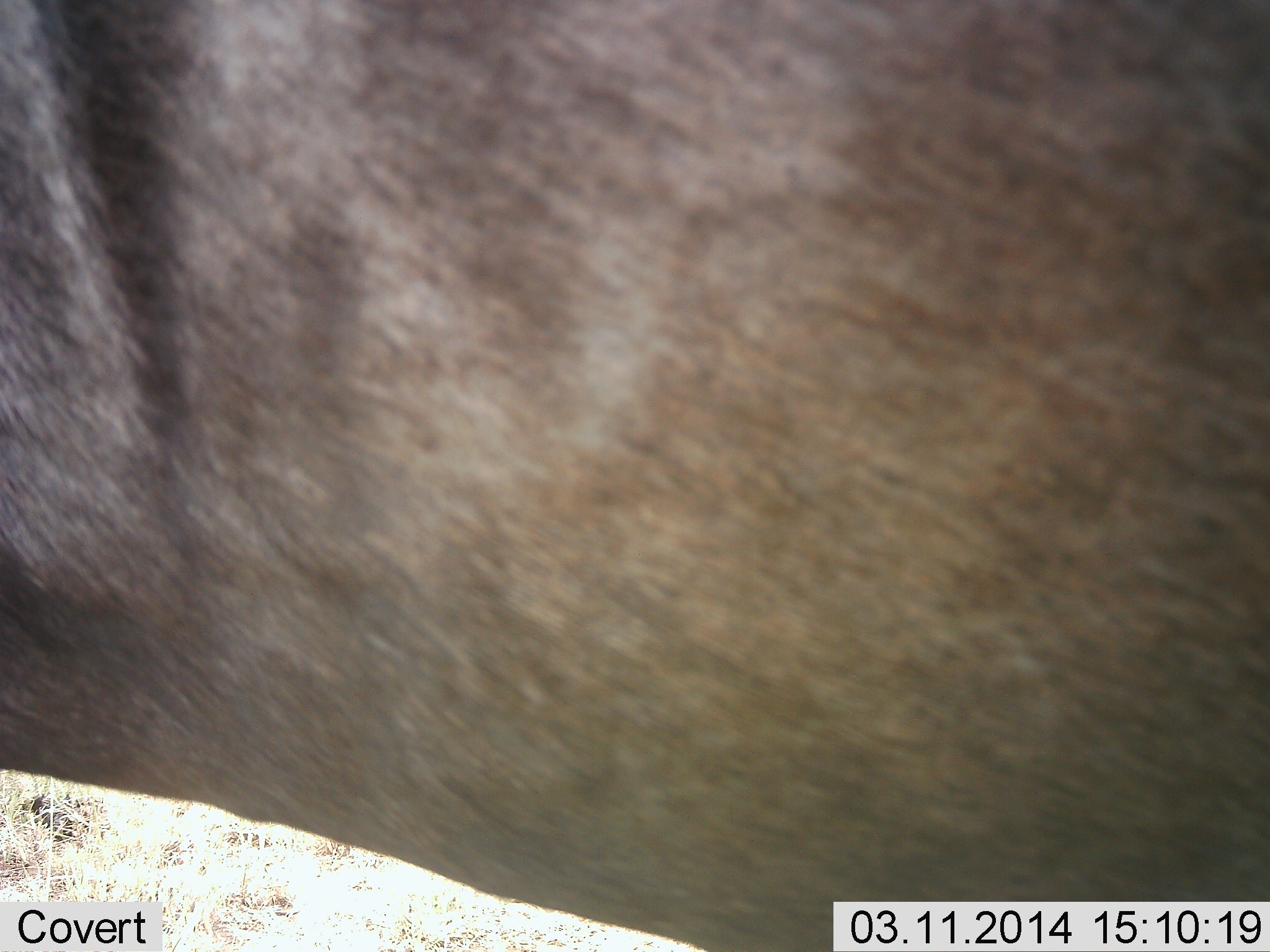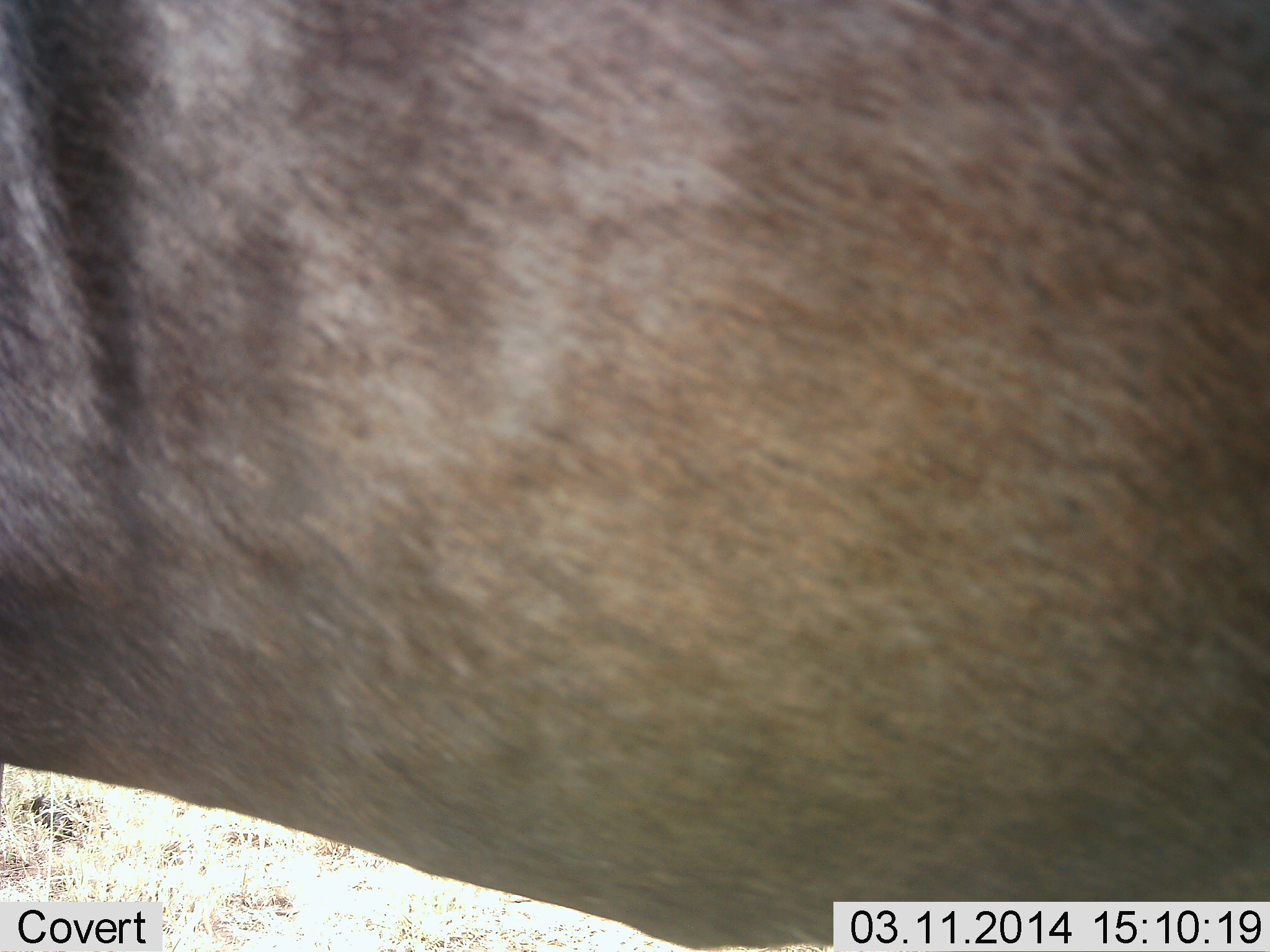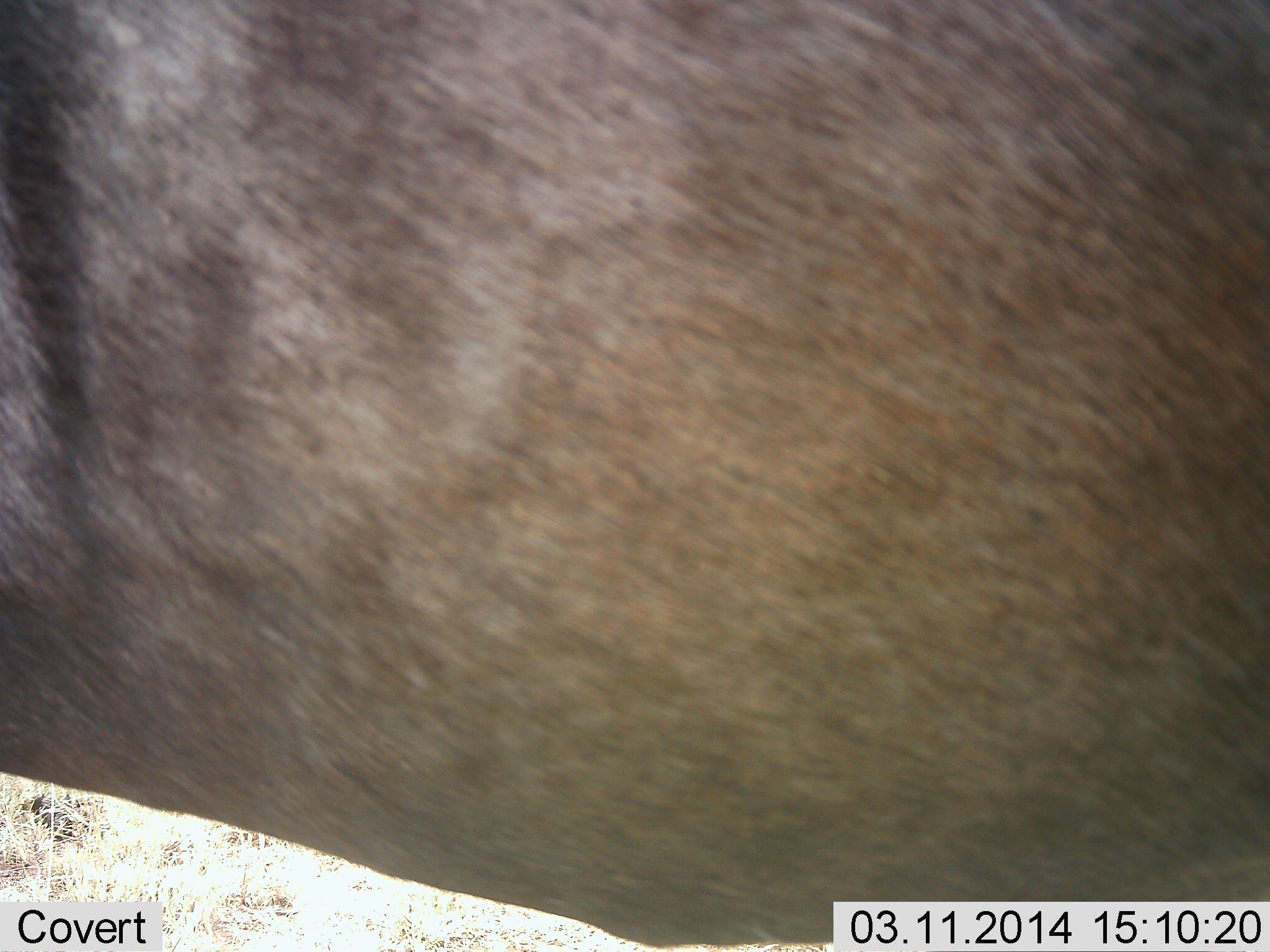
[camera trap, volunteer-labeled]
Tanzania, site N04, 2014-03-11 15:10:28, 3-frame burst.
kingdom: Animalia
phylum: Chordata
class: Mammalia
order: Artiodactyla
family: Bovidae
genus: Connochaetes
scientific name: Connochaetes taurinus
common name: blue wildebeest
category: wildebeest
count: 1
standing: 90%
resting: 0%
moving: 10%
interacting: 0%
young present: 0%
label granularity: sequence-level